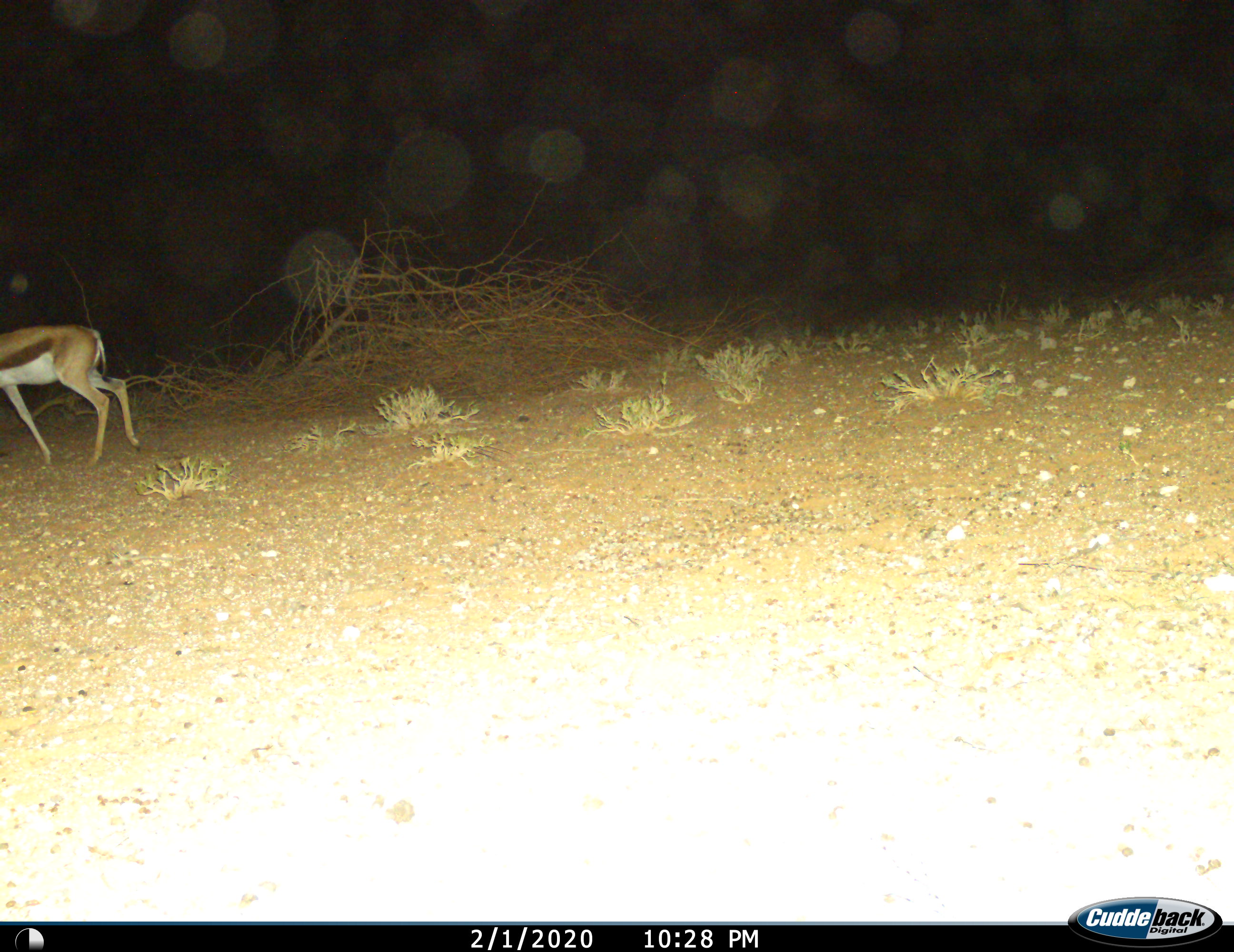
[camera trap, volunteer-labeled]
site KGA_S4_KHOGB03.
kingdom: Animalia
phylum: Chordata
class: Mammalia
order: Artiodactyla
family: Bovidae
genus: Antidorcas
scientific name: Antidorcas marsupialis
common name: springbok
Springbok (Antidorcas marsupialis), count 1. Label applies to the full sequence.